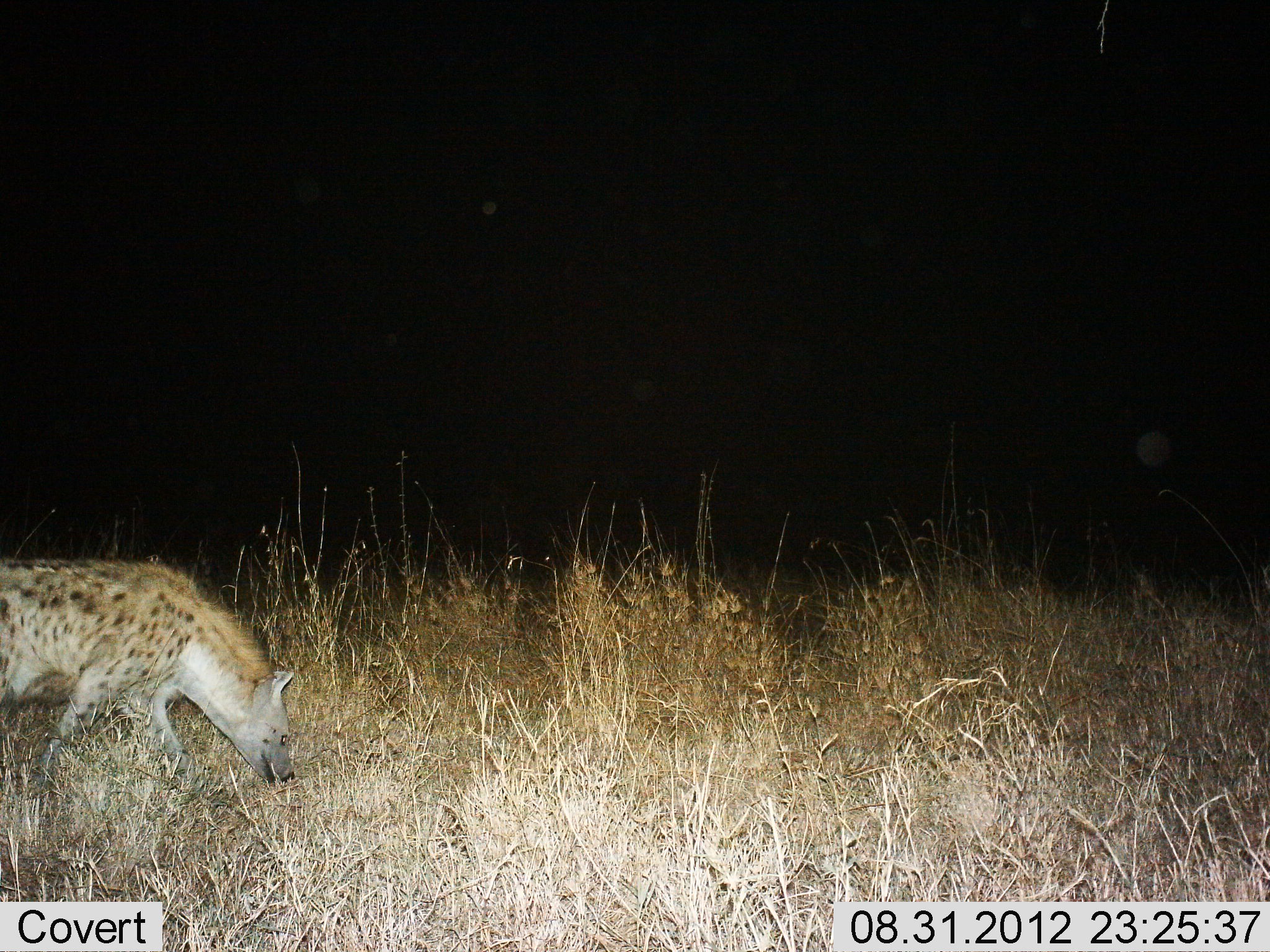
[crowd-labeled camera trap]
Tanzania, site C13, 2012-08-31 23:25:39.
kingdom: Animalia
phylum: Chordata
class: Mammalia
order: Carnivora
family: Hyaenidae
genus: Crocuta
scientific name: Crocuta crocuta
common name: spotted hyena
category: hyenaspotted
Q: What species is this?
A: Hyenaspotted (spotted hyena) (Crocuta crocuta).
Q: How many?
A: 1.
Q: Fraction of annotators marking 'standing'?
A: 20%.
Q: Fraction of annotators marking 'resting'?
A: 0%.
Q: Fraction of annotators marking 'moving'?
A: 70%.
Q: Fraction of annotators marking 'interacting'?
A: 0%.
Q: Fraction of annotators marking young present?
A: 0%.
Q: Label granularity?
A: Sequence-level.